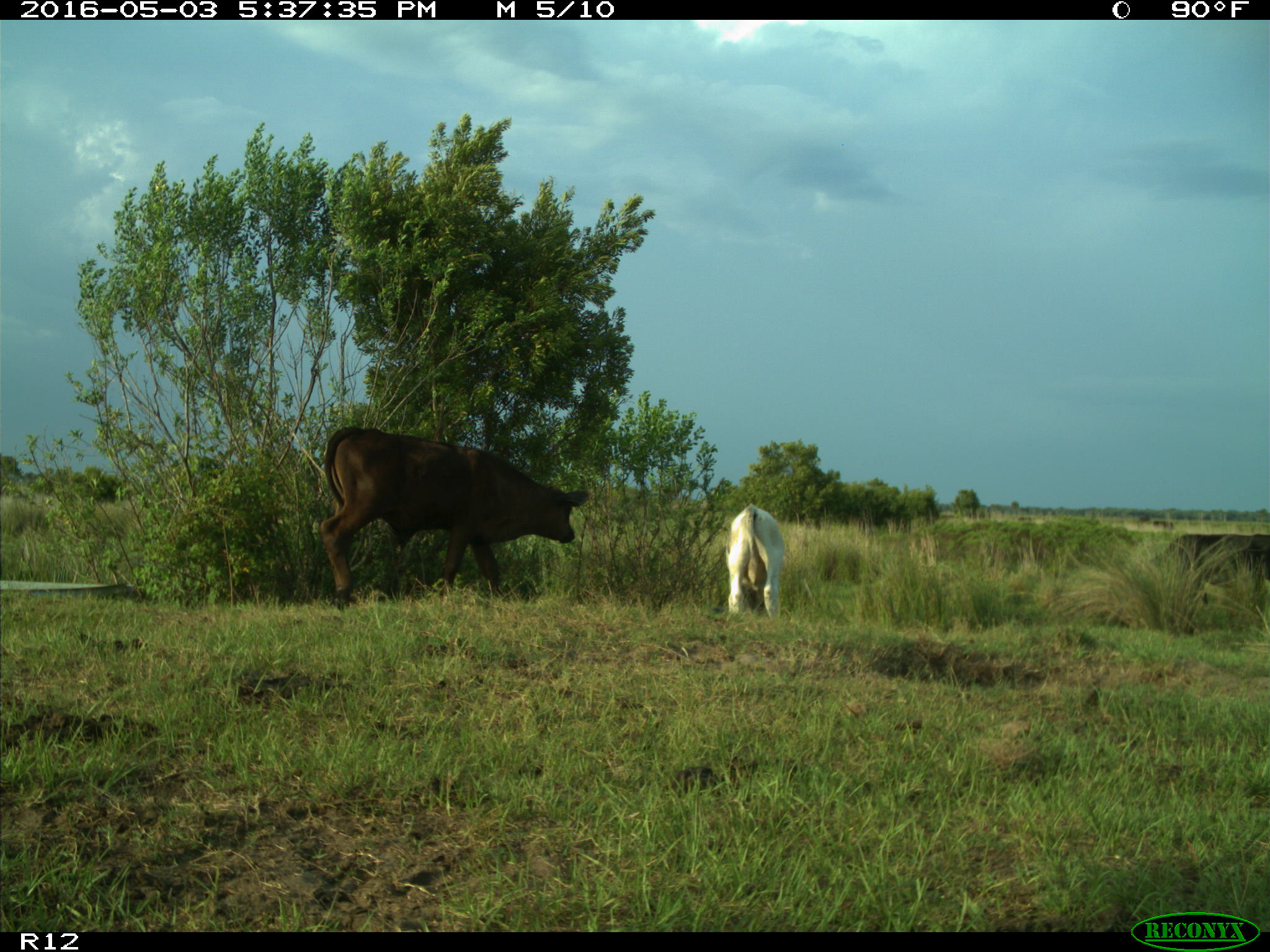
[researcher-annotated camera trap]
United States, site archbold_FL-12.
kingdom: Animalia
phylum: Chordata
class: Mammalia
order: Artiodactyla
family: Bovidae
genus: Bos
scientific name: Bos taurus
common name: domestic cow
Bos taurus (domestic cow).